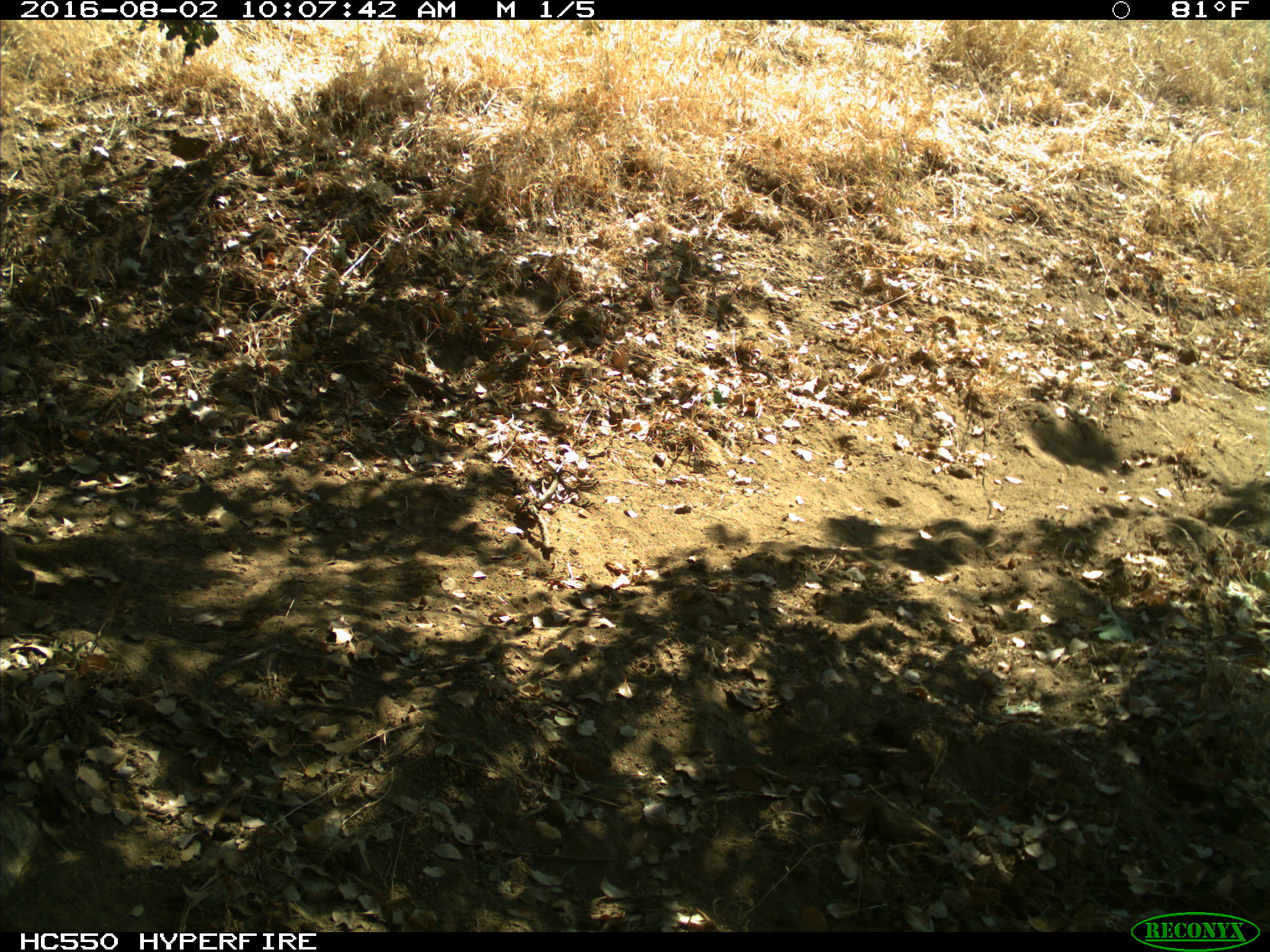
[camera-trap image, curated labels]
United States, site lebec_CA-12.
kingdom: Animalia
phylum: Chordata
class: Mammalia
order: Rodentia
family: Sciuridae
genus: Otospermophilus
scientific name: Otospermophilus beecheyi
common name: california ground squirrel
Otospermophilus beecheyi (california ground squirrel).